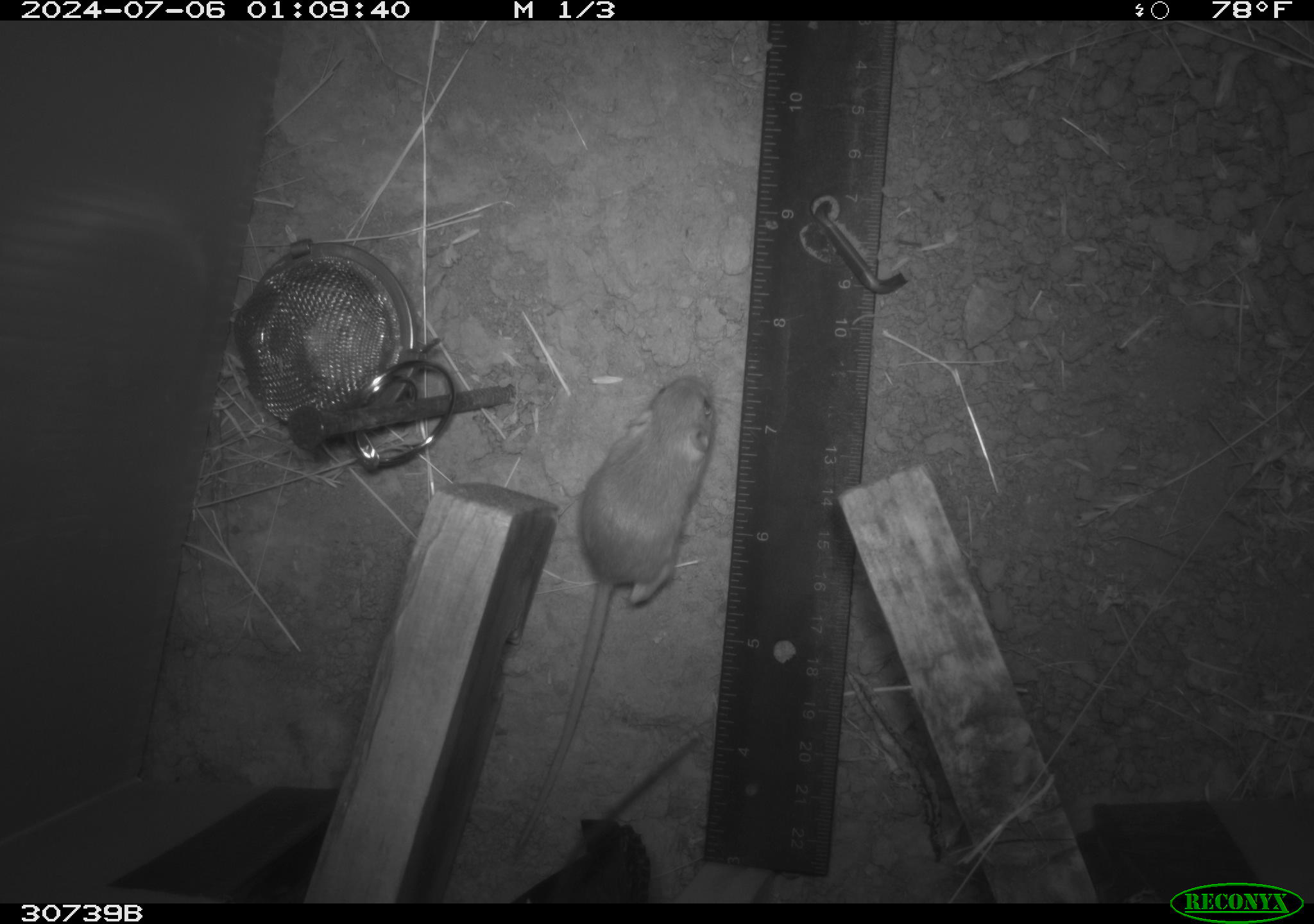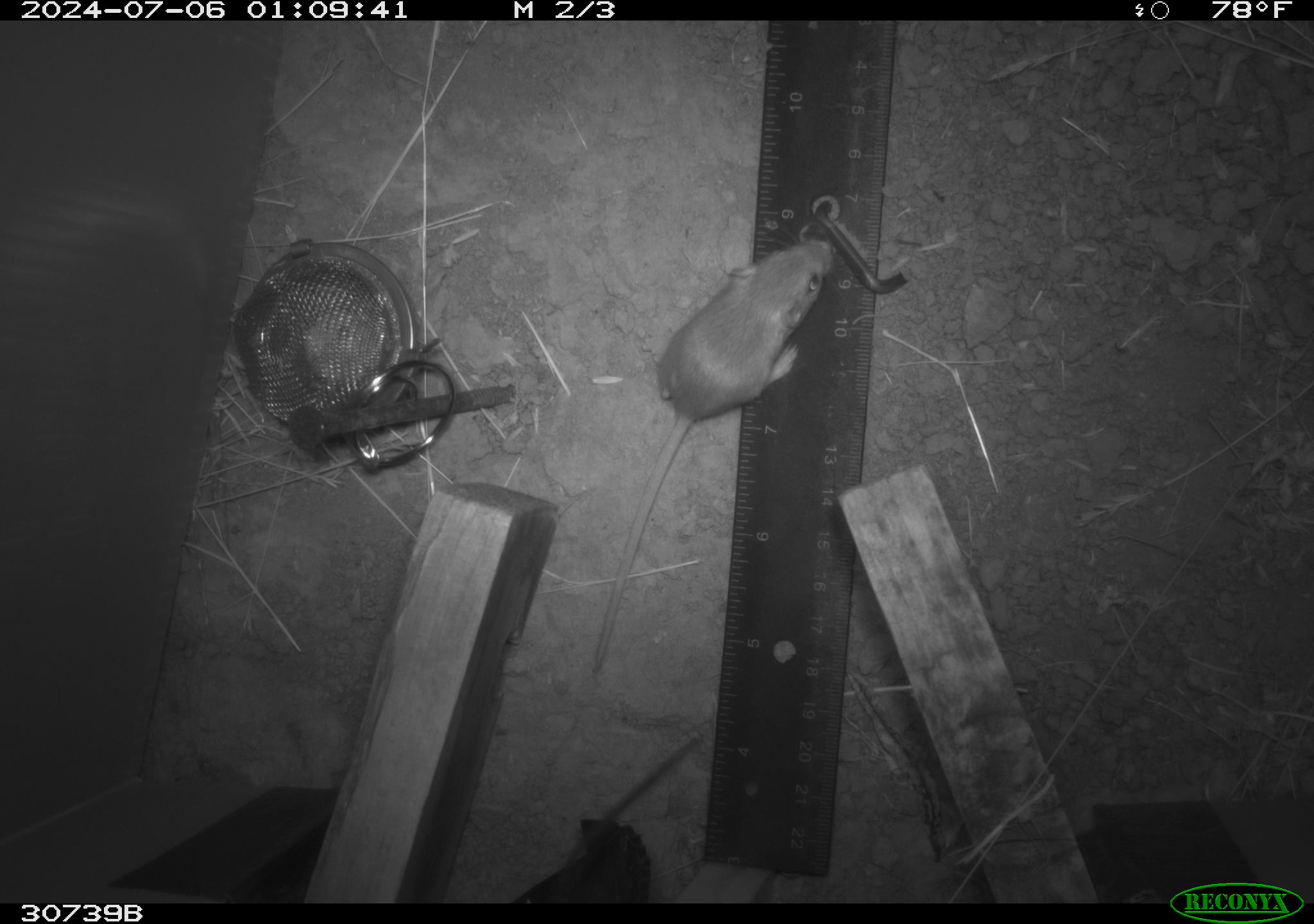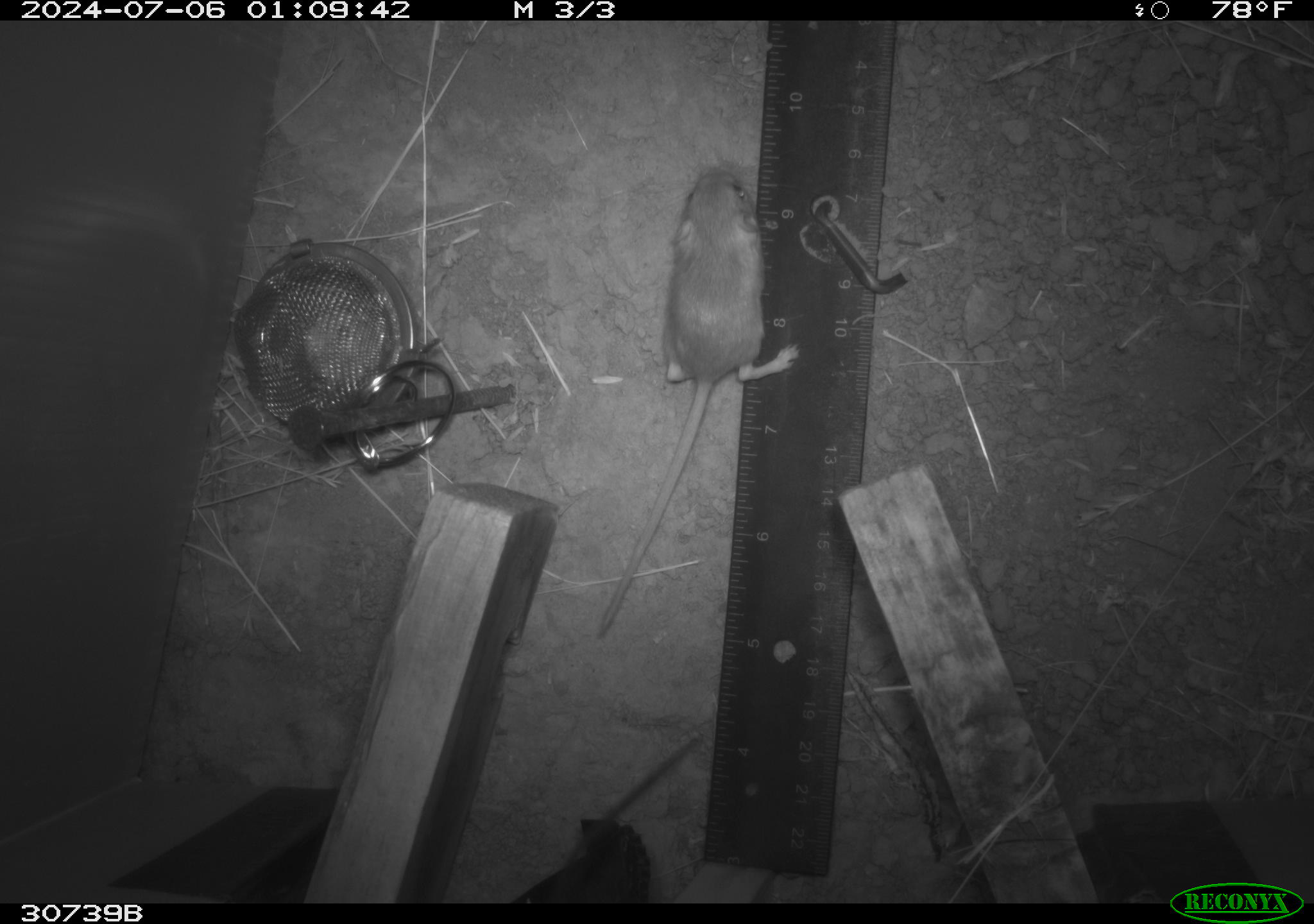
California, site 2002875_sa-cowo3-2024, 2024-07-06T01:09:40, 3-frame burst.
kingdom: Animalia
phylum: Chordata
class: Mammalia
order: Rodentia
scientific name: Rodentia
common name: mouse species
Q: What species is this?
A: Mouse species (Rodentia).